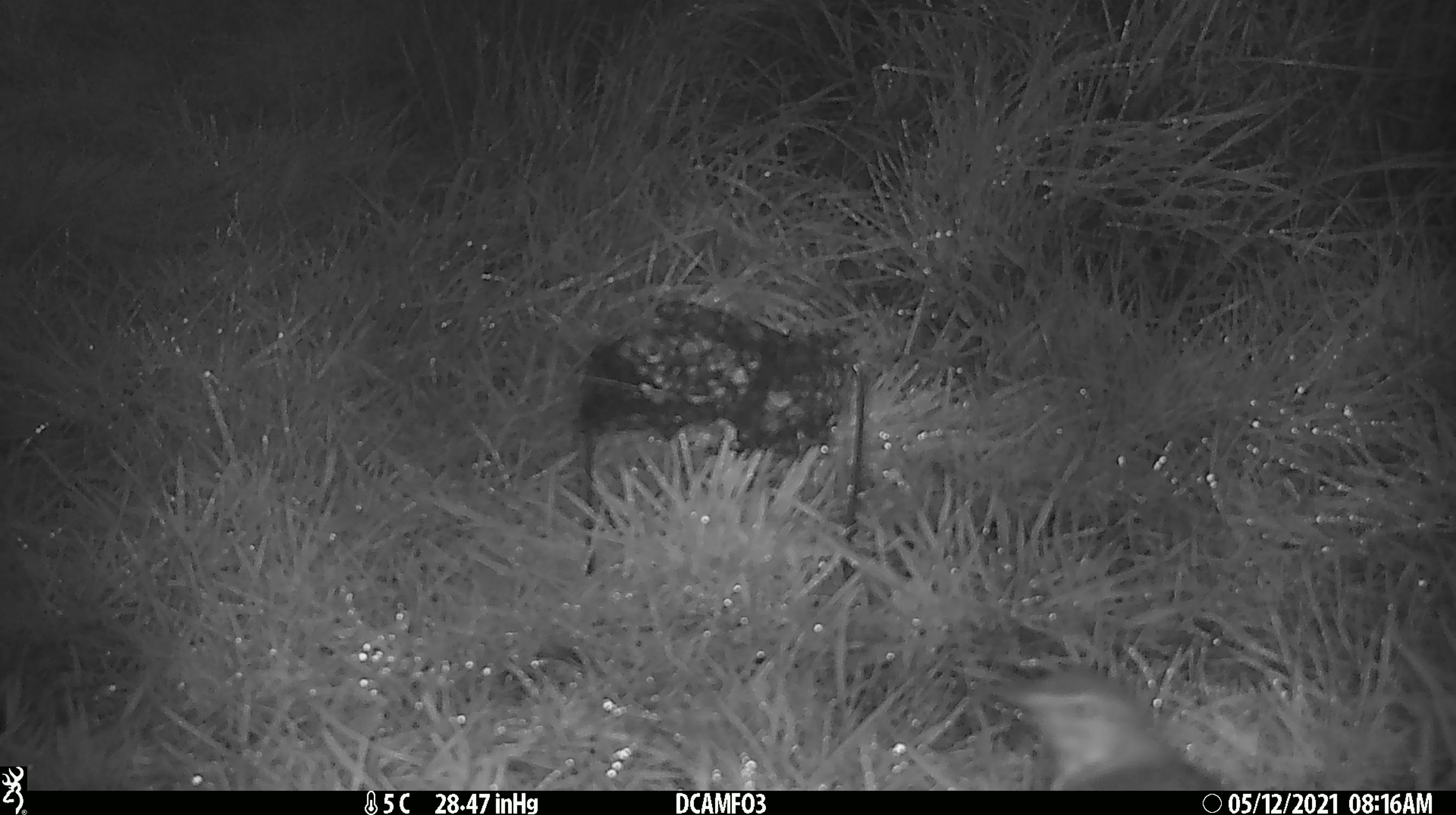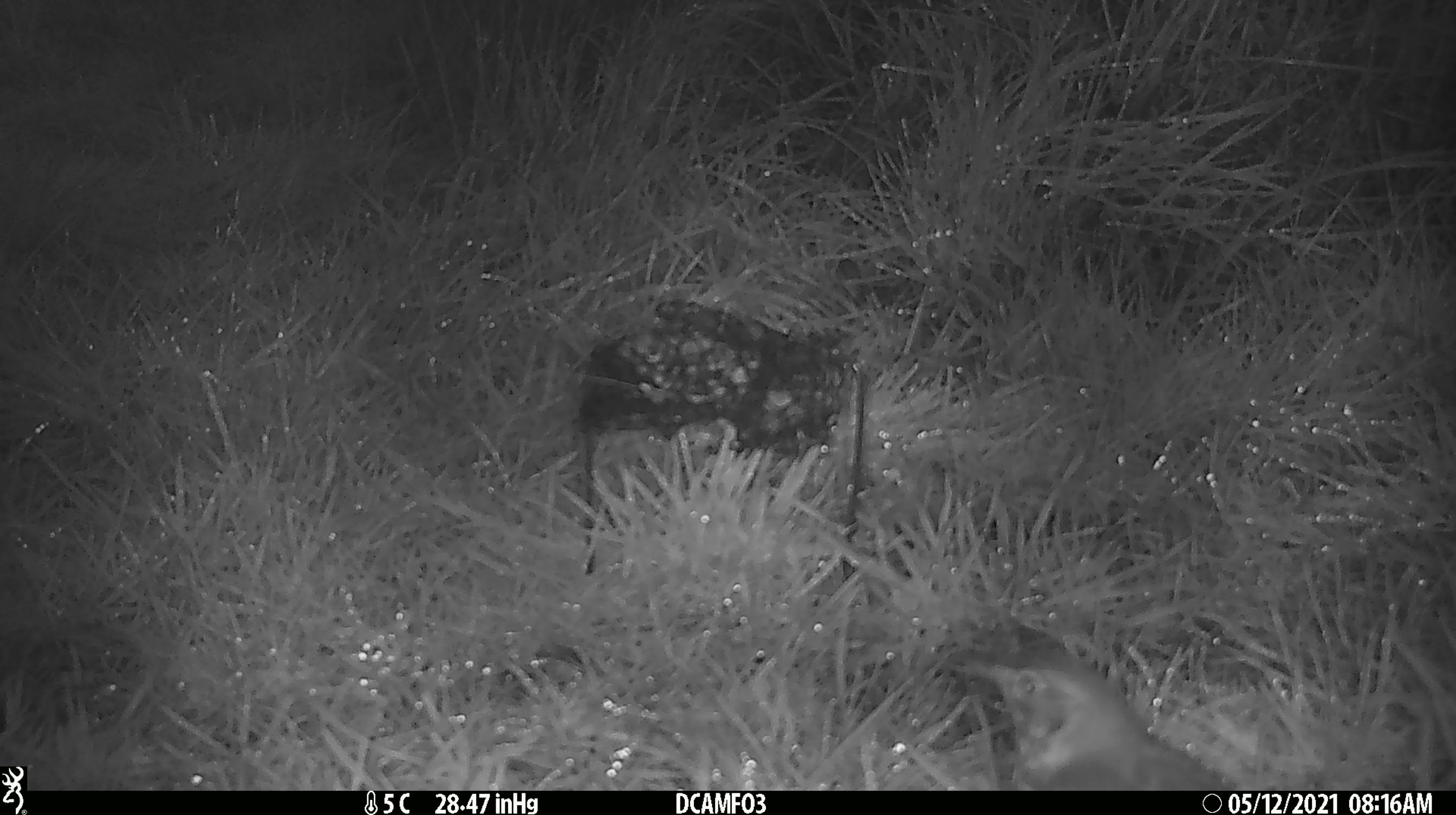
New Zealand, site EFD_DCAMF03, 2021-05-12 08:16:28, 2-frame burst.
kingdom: Animalia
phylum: Chordata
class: Aves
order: Passeriformes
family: Turdidae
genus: Turdus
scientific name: Turdus philomelos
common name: song thrush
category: thrush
Thrush (song thrush) (Turdus philomelos).